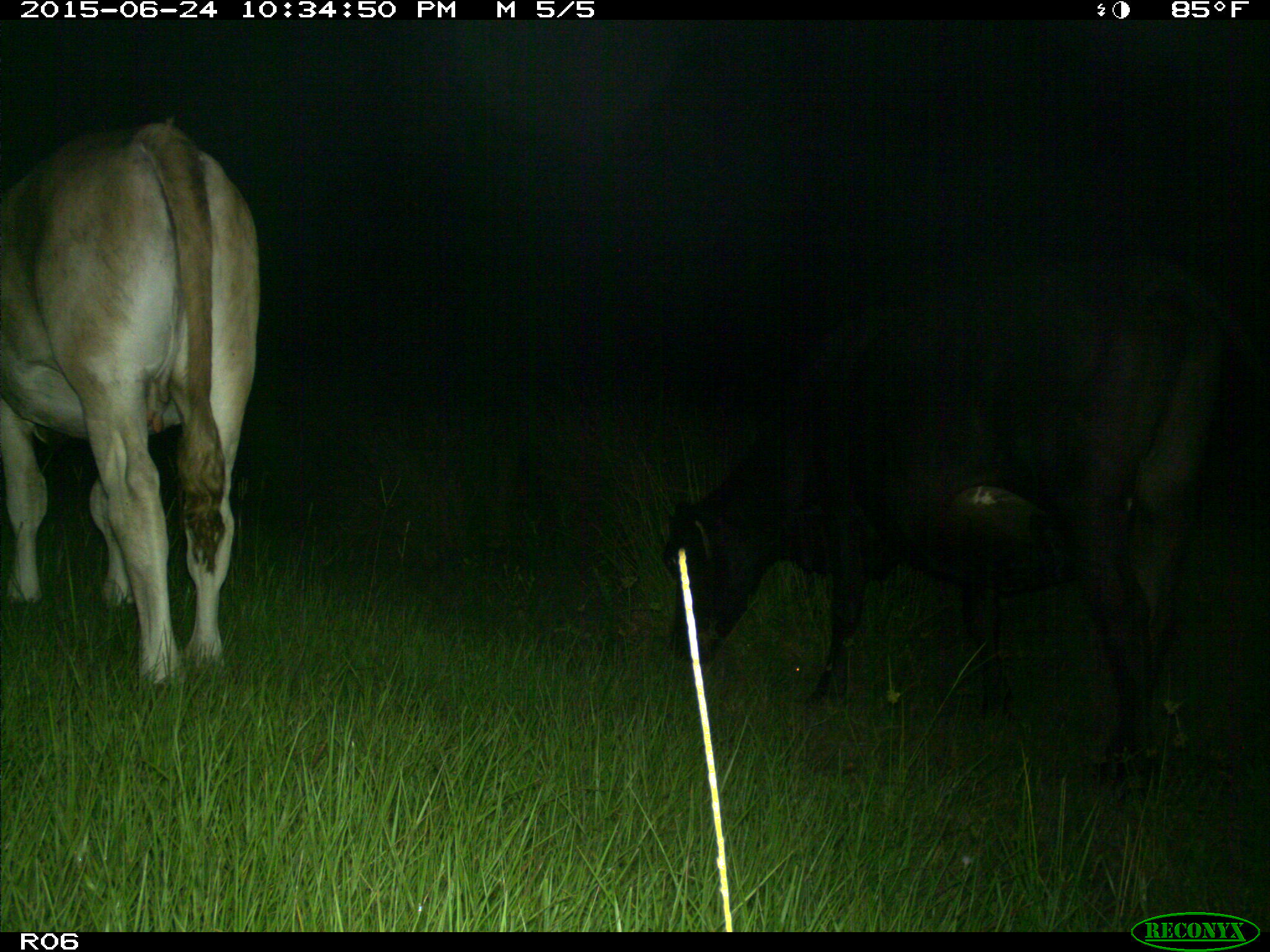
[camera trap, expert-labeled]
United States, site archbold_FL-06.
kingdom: Animalia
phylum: Chordata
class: Mammalia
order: Artiodactyla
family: Bovidae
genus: Bos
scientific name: Bos taurus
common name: domestic cow